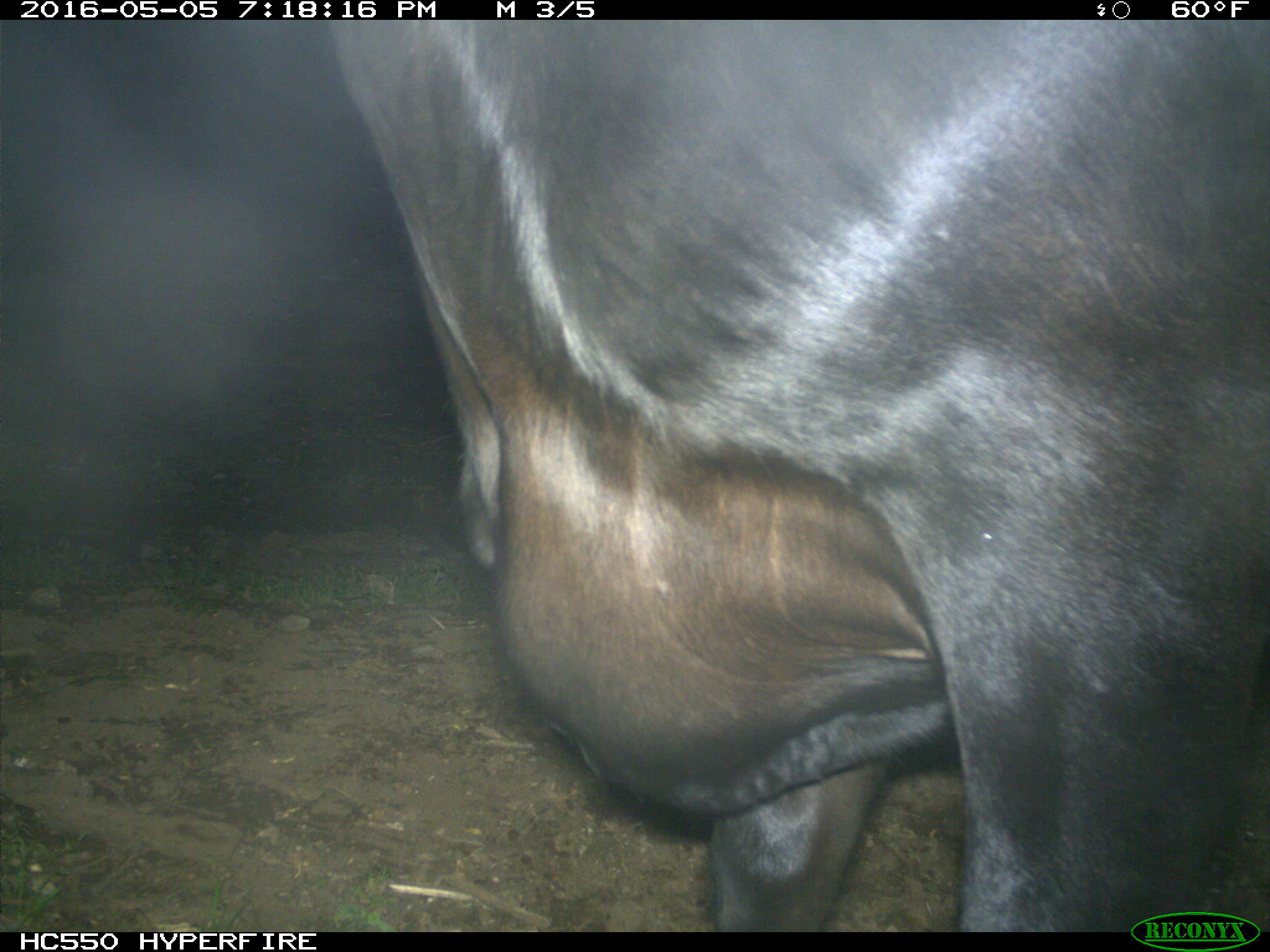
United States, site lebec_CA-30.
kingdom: Animalia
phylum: Chordata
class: Mammalia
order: Artiodactyla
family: Bovidae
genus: Bos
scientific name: Bos taurus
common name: domestic cow